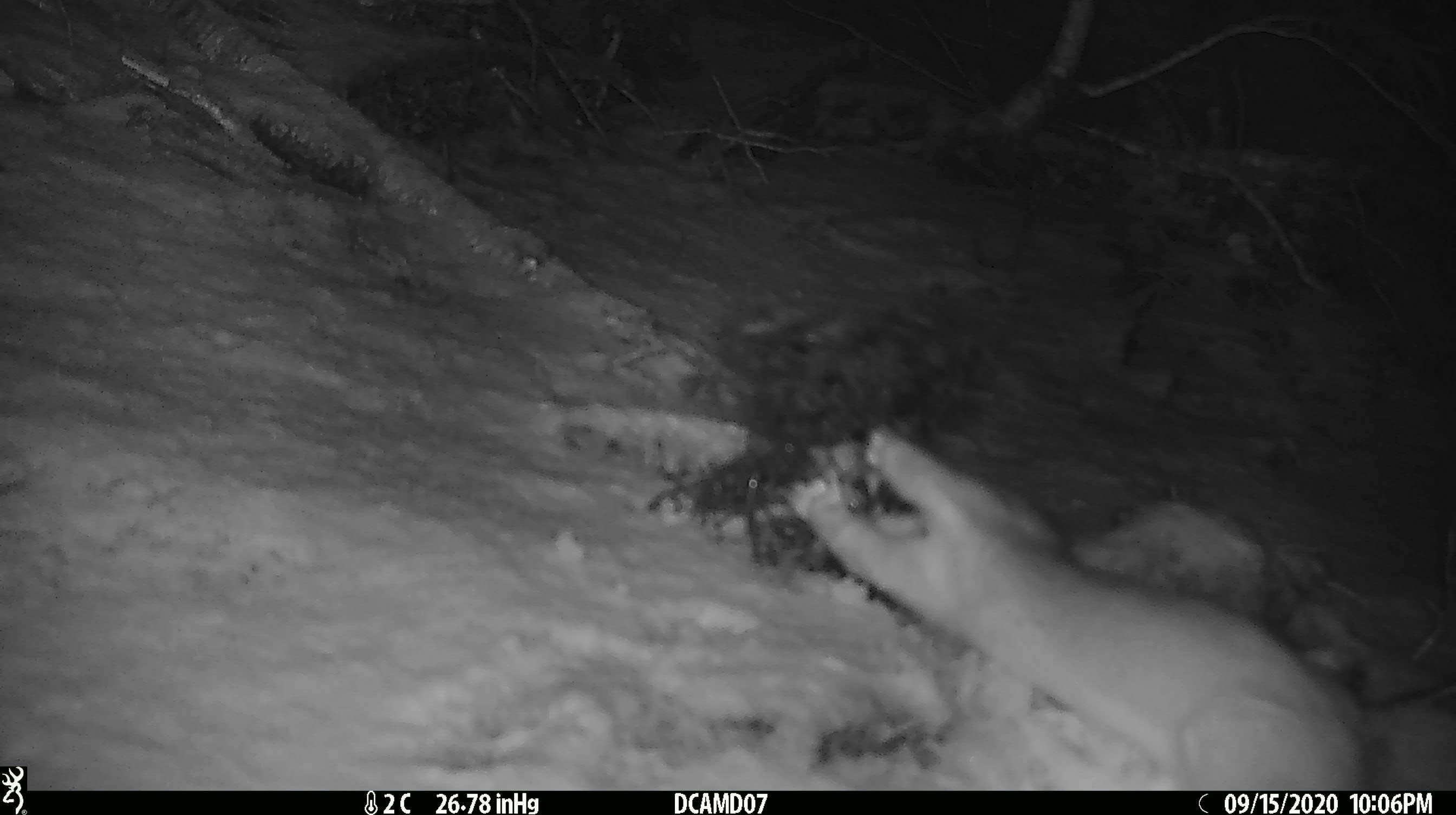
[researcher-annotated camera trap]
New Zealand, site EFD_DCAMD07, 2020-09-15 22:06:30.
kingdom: Animalia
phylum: Chordata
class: Mammalia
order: Carnivora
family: Mustelidae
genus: Mustela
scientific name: Mustela erminea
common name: stoat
Stoat (Mustela erminea).